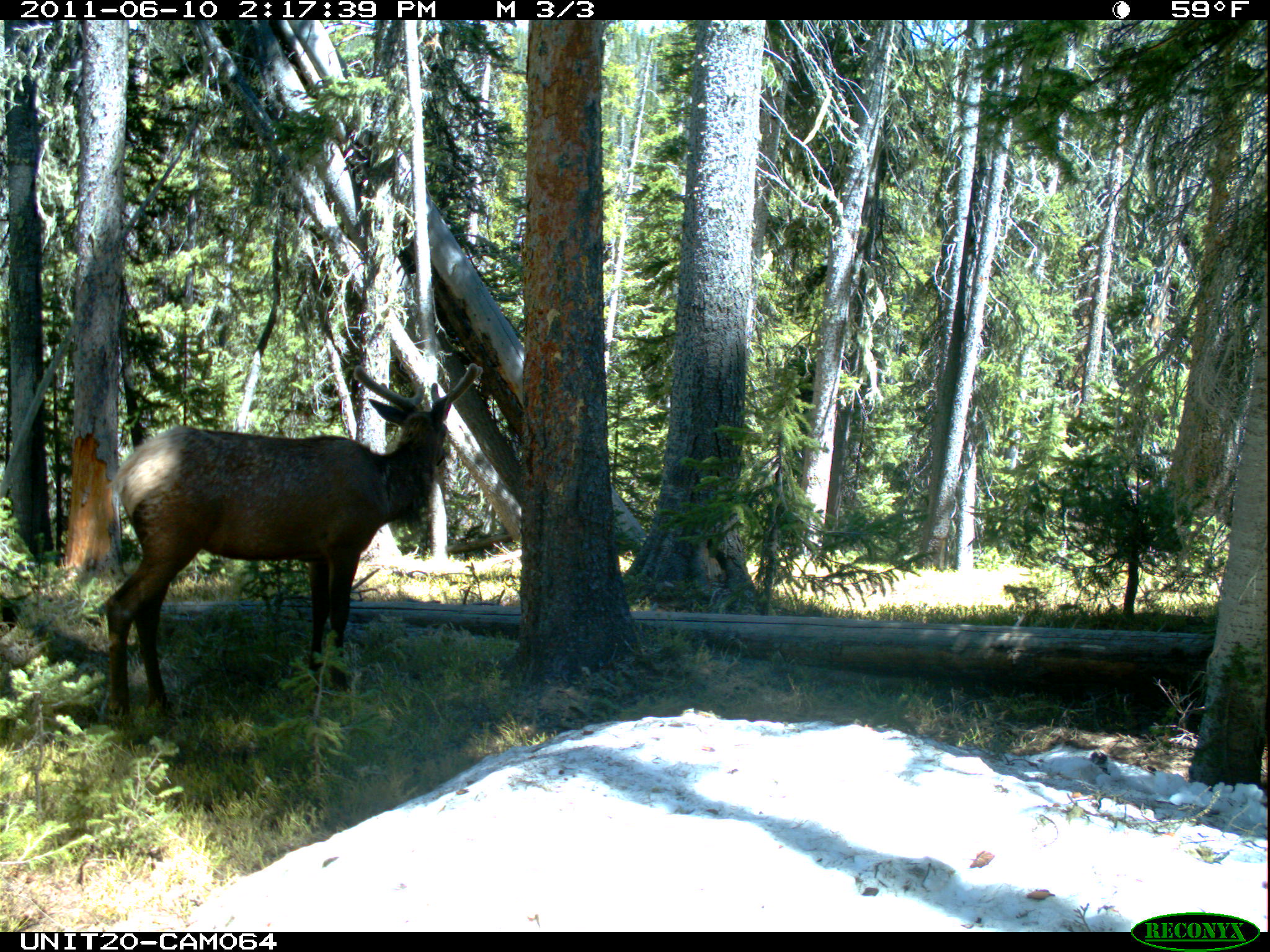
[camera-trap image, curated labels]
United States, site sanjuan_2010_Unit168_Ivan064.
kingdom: Animalia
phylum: Chordata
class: Mammalia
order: Artiodactyla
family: Cervidae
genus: Cervus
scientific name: Cervus elaphus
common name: red deer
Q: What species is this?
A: Cervus elaphus (red deer).